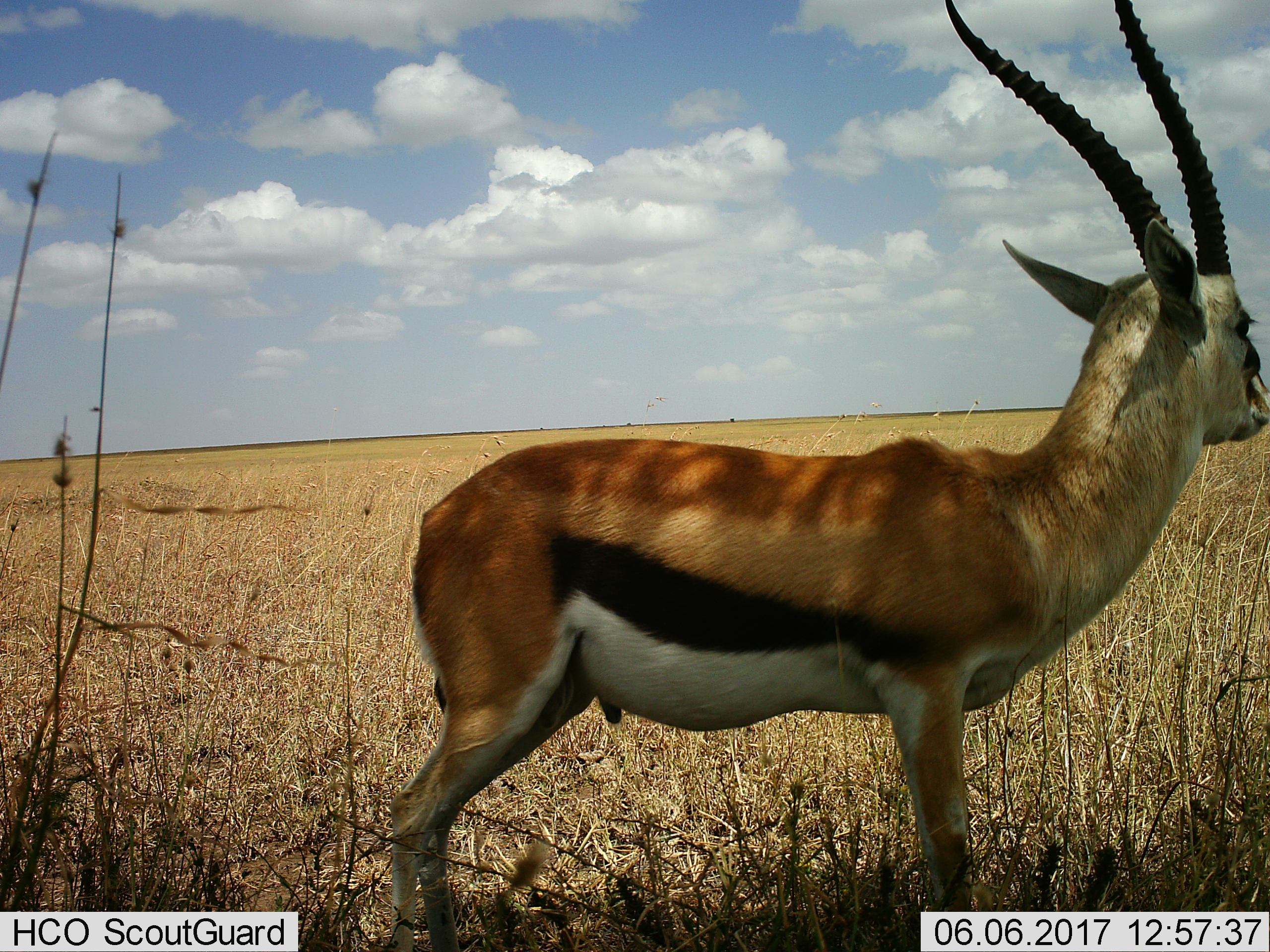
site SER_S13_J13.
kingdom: Animalia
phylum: Chordata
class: Mammalia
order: Artiodactyla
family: Bovidae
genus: Eudorcas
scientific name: Eudorcas thomsonii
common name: thomson's gazelle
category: gazellethomsons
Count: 1.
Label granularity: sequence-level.